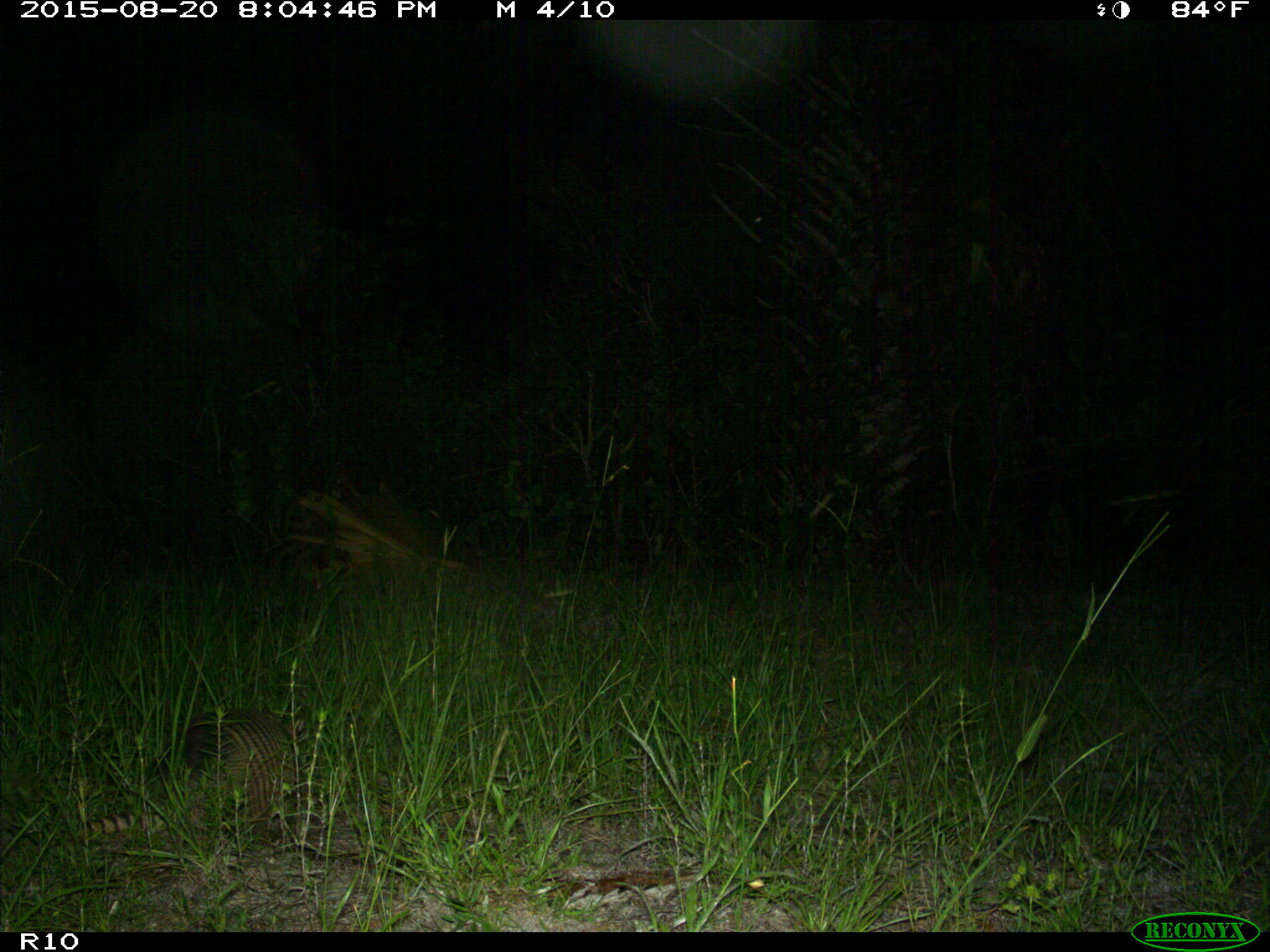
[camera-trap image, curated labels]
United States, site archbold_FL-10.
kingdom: Animalia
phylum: Chordata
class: Mammalia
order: Cingulata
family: Dasypodidae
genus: Dasypus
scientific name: Dasypus novemcinctus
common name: nine-banded armadillo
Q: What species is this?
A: Dasypus novemcinctus (nine-banded armadillo).